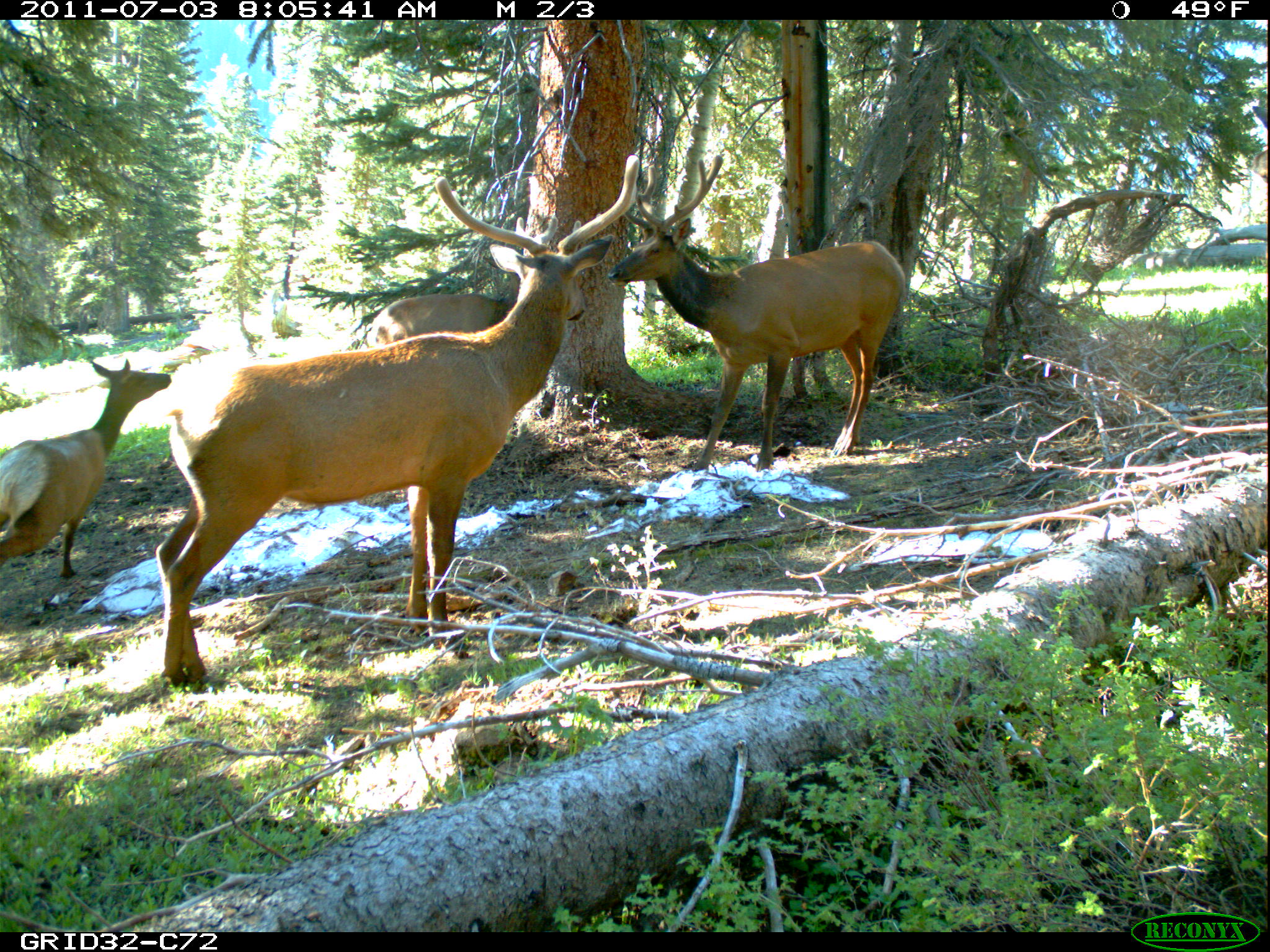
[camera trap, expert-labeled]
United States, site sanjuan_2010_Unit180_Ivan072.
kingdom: Animalia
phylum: Chordata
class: Mammalia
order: Artiodactyla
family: Cervidae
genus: Cervus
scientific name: Cervus elaphus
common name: red deer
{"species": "Cervus elaphus (red deer)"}